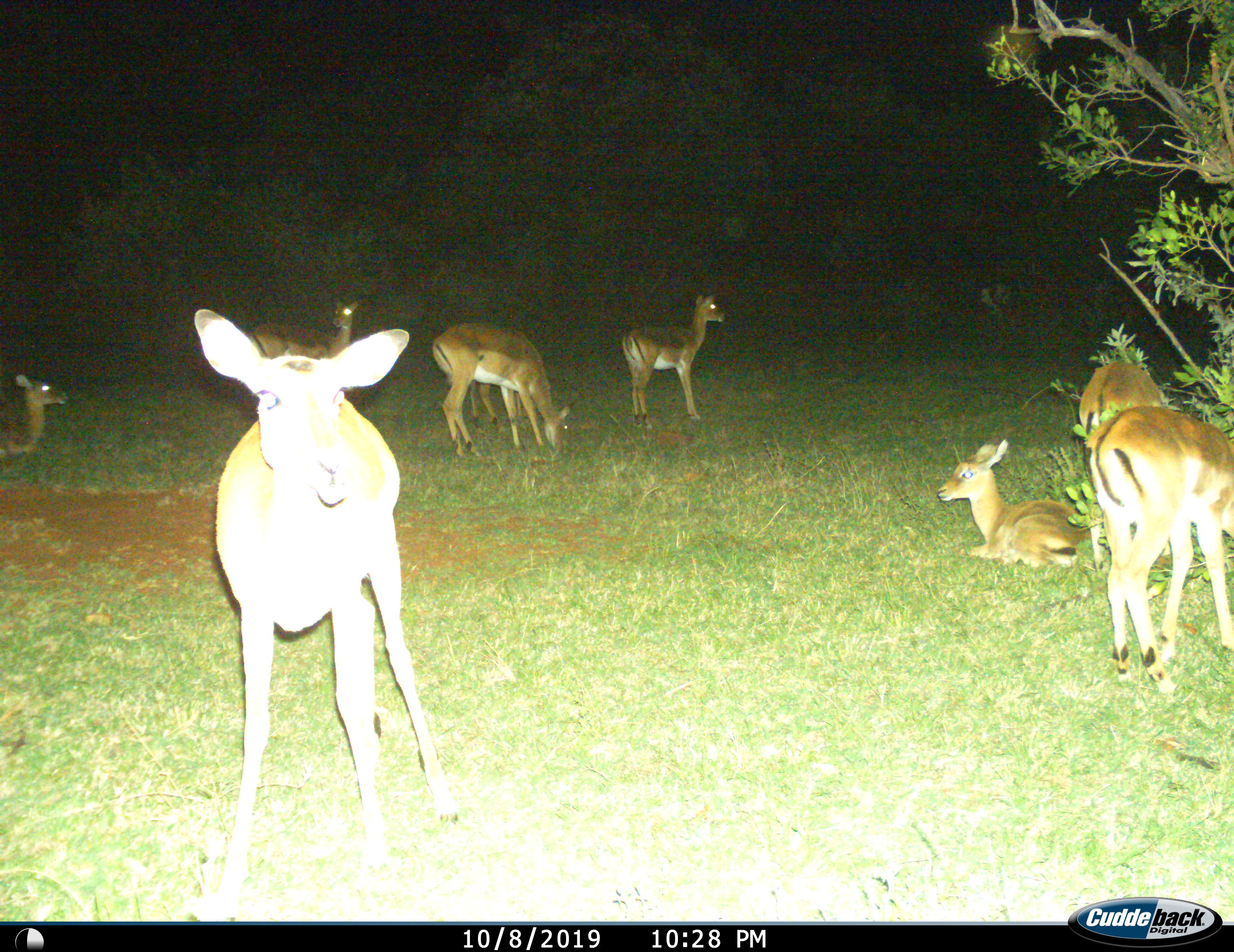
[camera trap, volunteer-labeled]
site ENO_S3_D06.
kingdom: Animalia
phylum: Chordata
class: Mammalia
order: Artiodactyla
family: Bovidae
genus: Aepyceros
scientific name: Aepyceros melampus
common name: impala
Impala (Aepyceros melampus), count 8. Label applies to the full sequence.